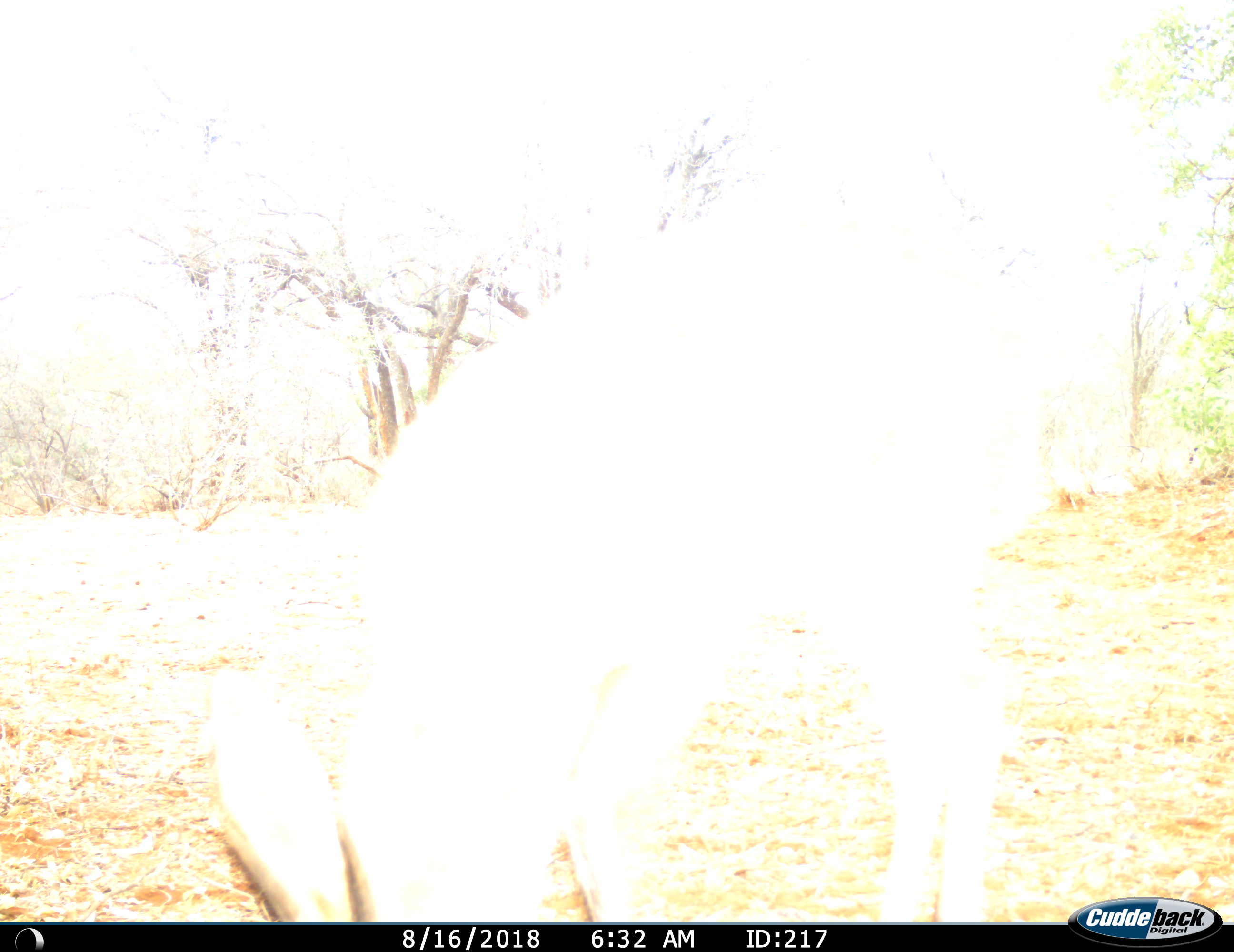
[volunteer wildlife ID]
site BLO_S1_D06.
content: unidentified animal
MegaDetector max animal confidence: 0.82